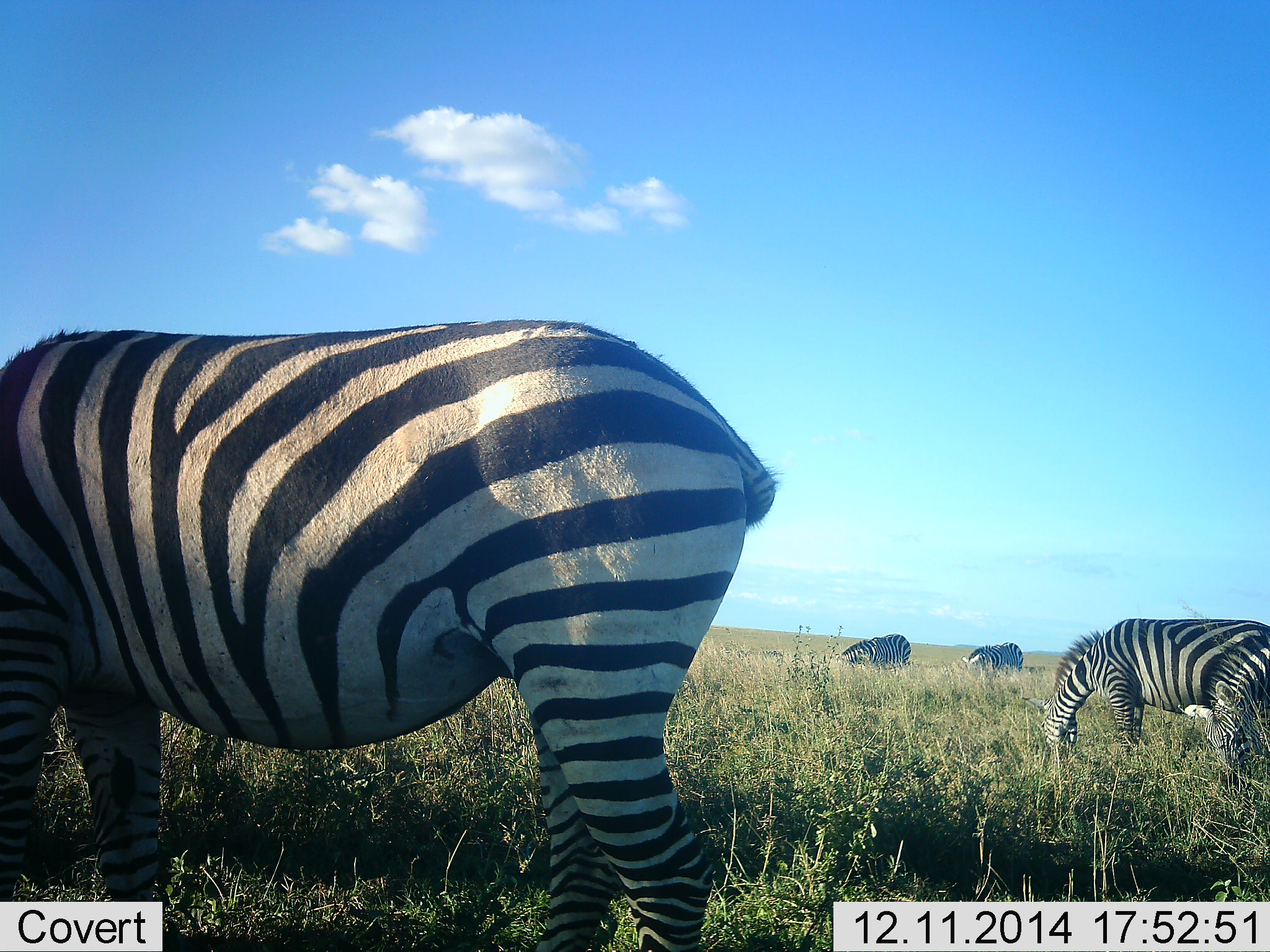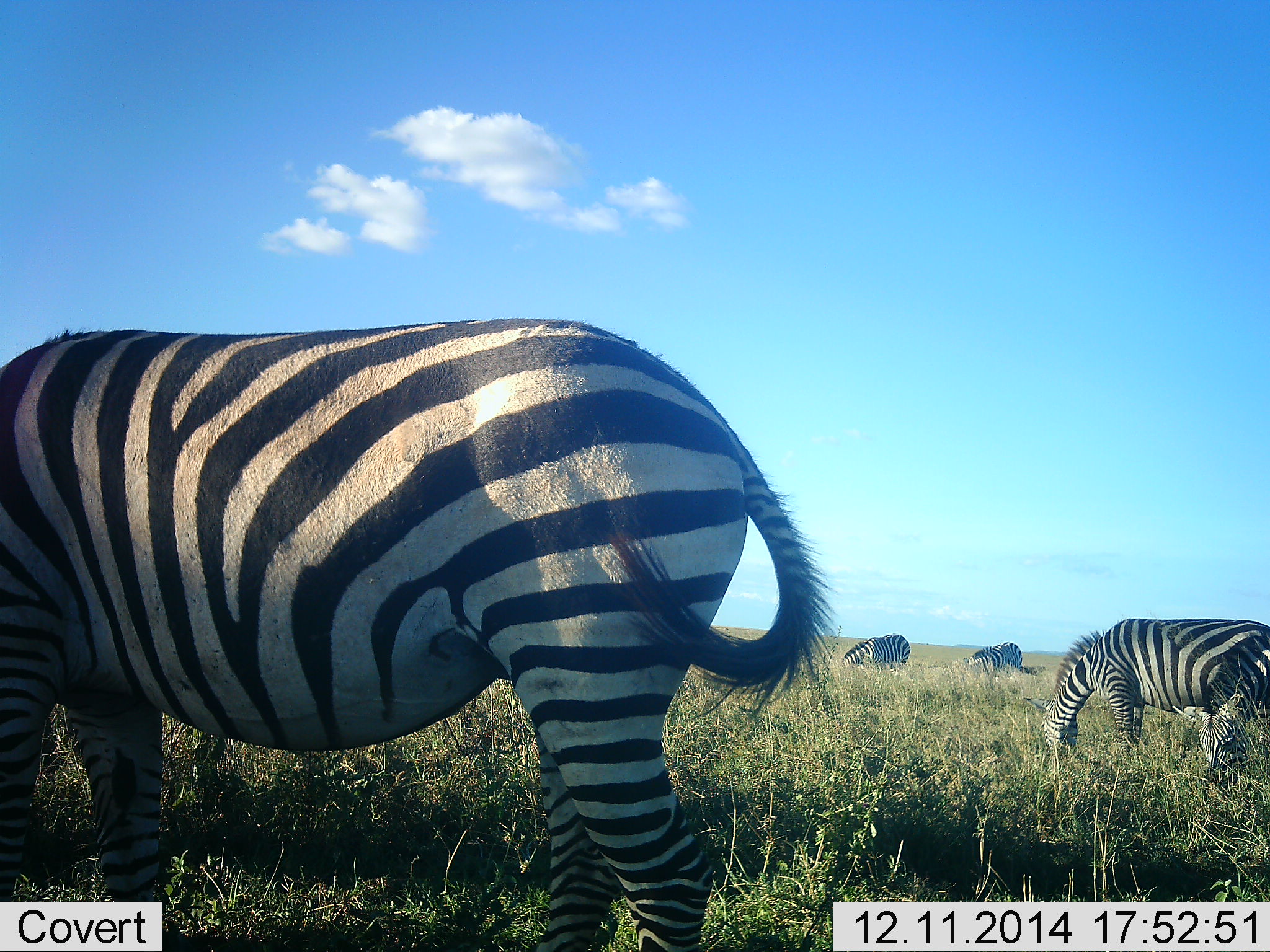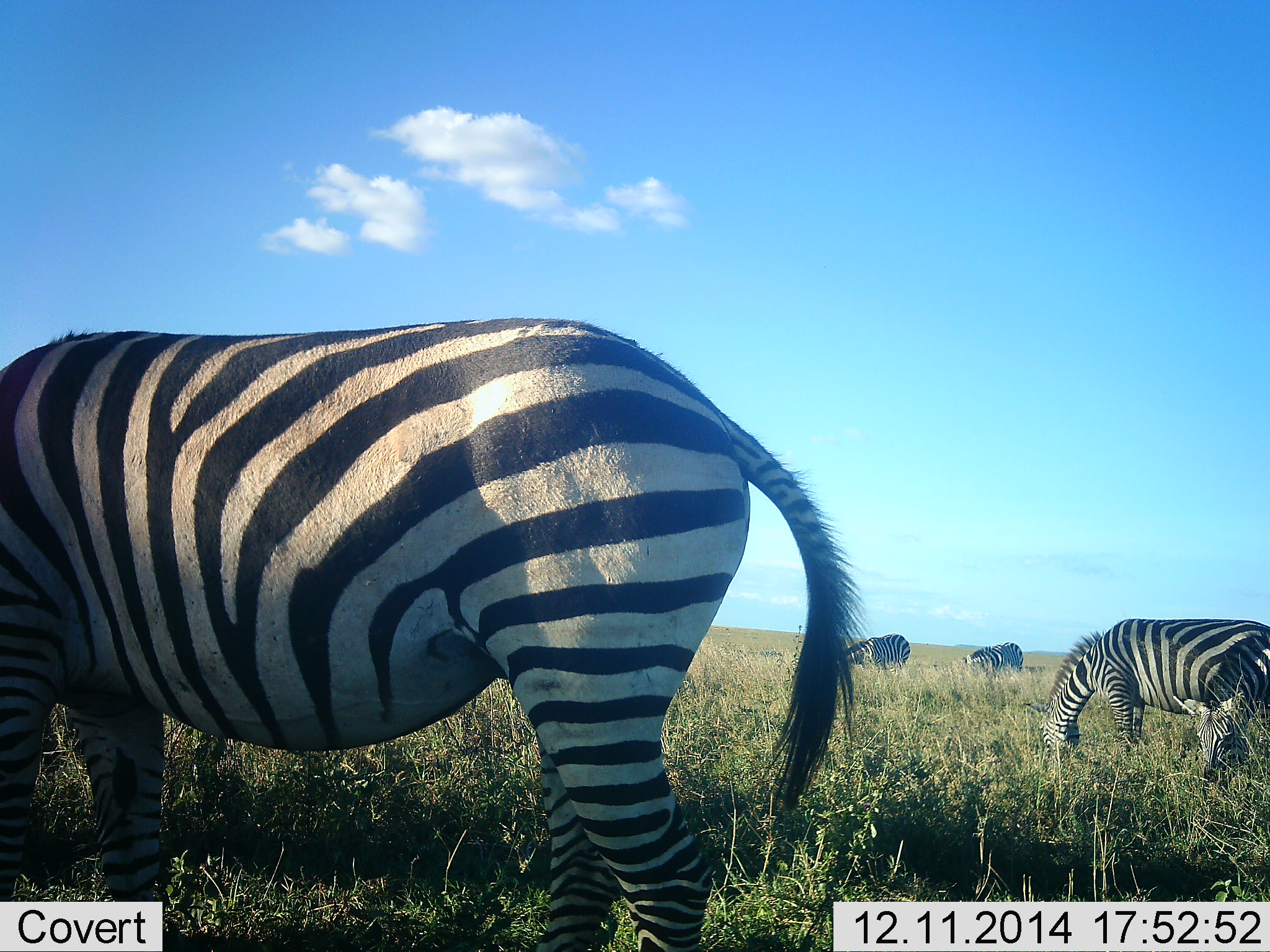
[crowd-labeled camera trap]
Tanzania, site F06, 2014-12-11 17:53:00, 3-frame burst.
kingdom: Animalia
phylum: Chordata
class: Mammalia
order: Perissodactyla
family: Equidae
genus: Equus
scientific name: Equus quagga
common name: plains zebra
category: zebra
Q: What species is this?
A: Zebra (plains zebra) (Equus quagga).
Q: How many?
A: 5.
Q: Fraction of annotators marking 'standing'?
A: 40%.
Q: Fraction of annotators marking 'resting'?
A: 0%.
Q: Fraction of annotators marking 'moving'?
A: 10%.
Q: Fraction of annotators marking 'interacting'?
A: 0%.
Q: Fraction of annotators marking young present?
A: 0%.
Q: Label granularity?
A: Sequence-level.